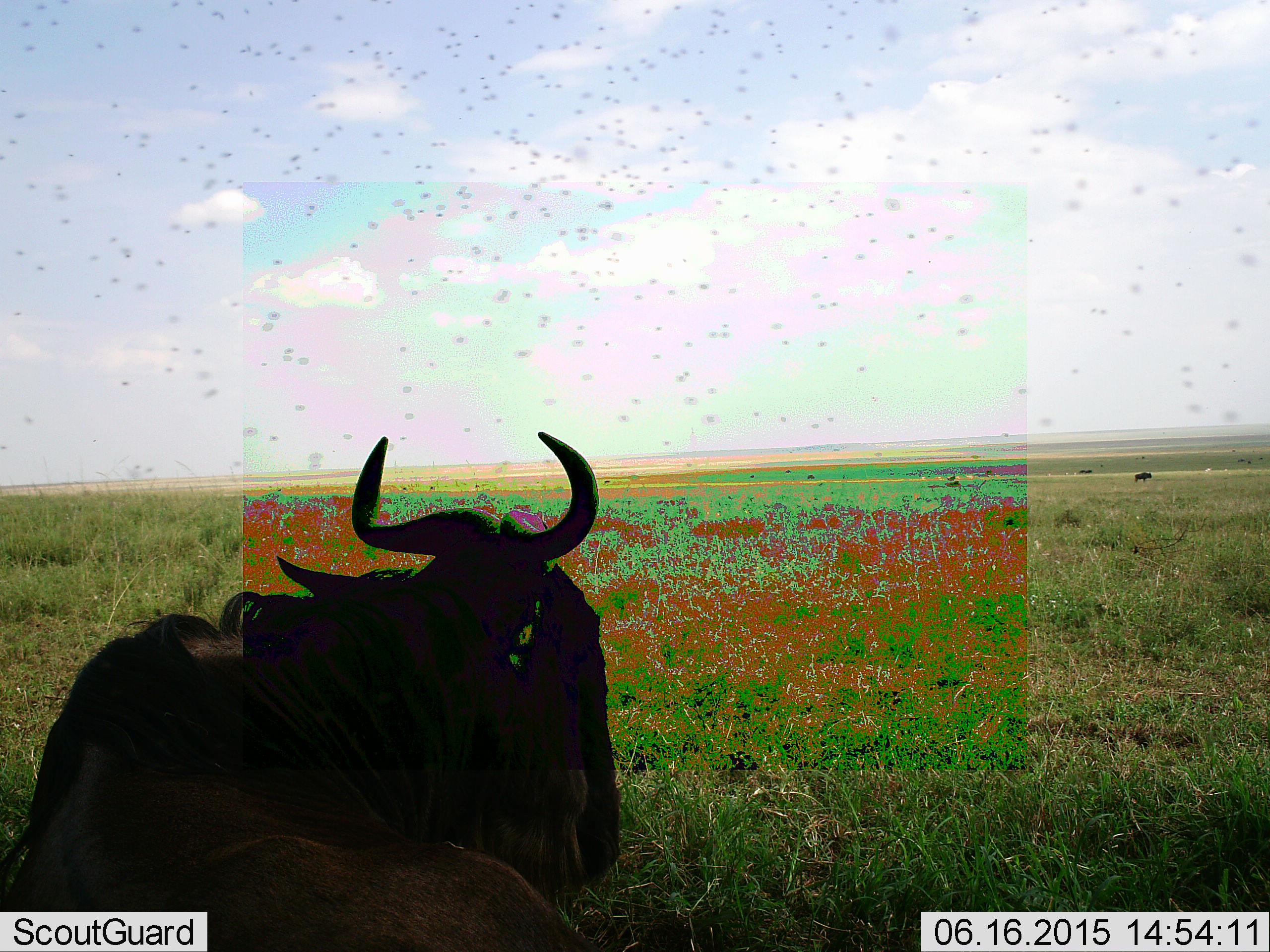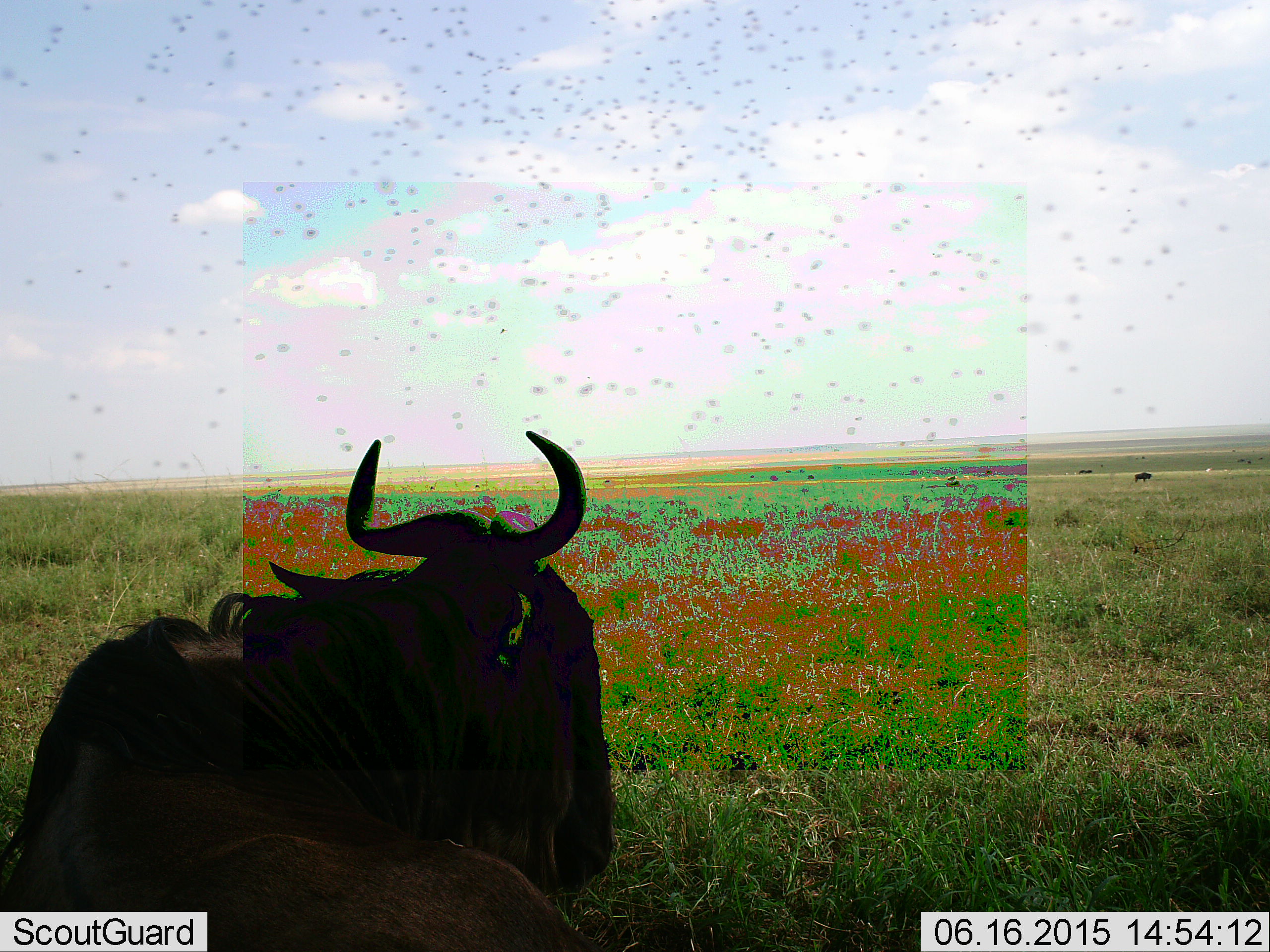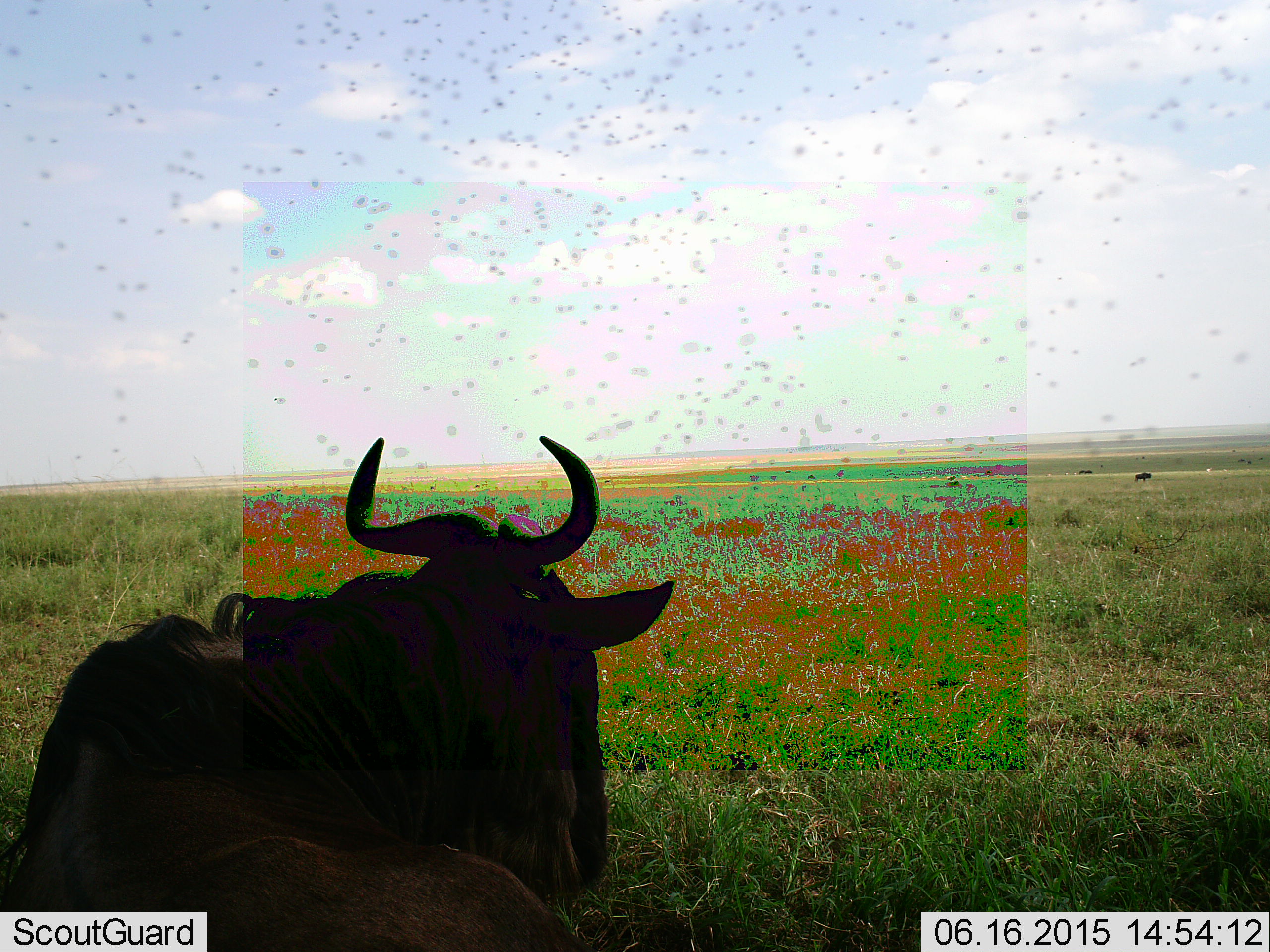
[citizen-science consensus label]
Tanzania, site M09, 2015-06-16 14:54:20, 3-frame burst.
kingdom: Animalia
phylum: Chordata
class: Mammalia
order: Artiodactyla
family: Bovidae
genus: Connochaetes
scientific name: Connochaetes taurinus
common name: blue wildebeest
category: wildebeest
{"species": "wildebeest (blue wildebeest) (Connochaetes taurinus)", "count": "1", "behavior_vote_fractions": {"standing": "33%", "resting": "75%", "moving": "8%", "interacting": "0%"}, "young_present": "0%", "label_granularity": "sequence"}